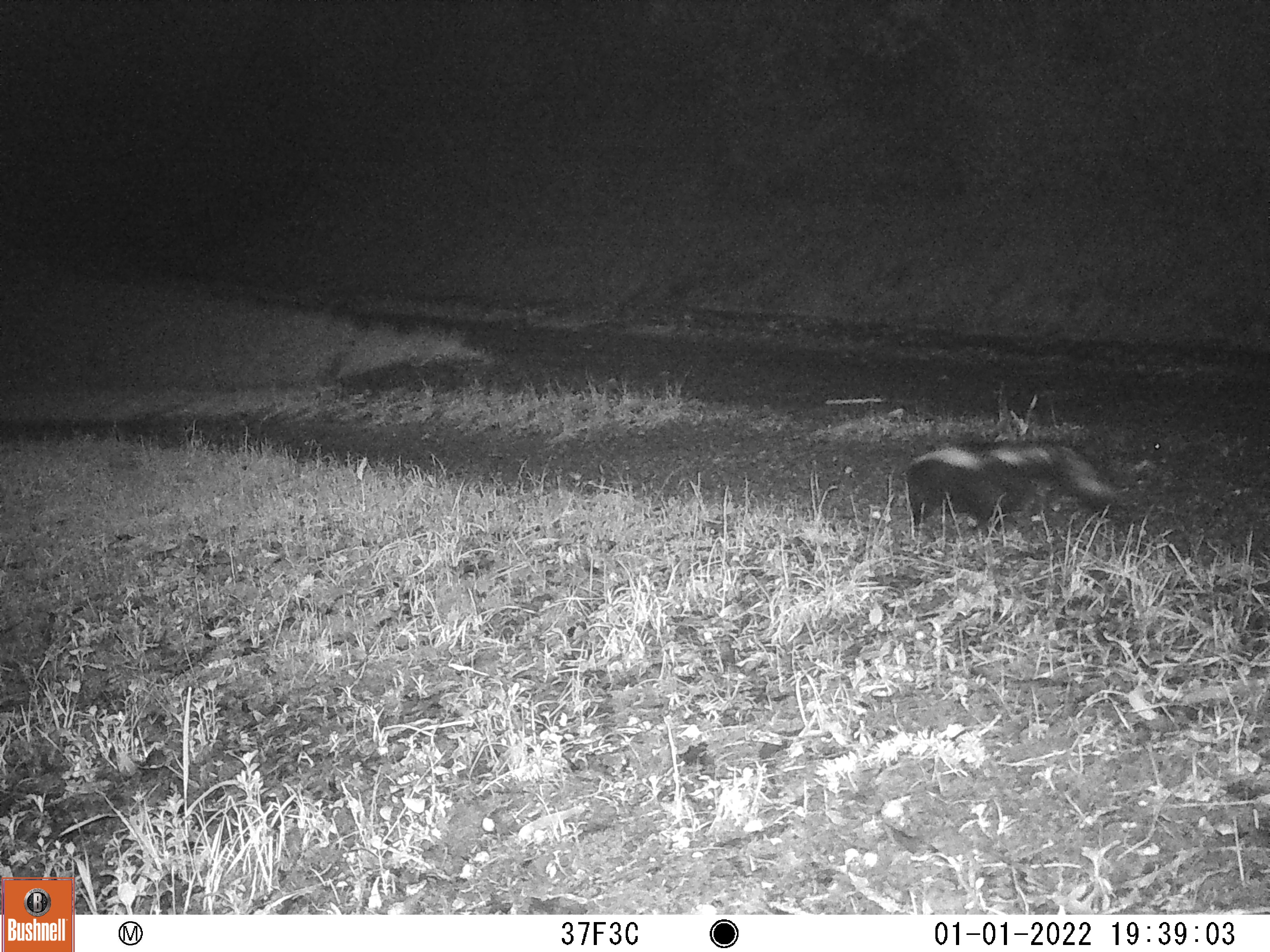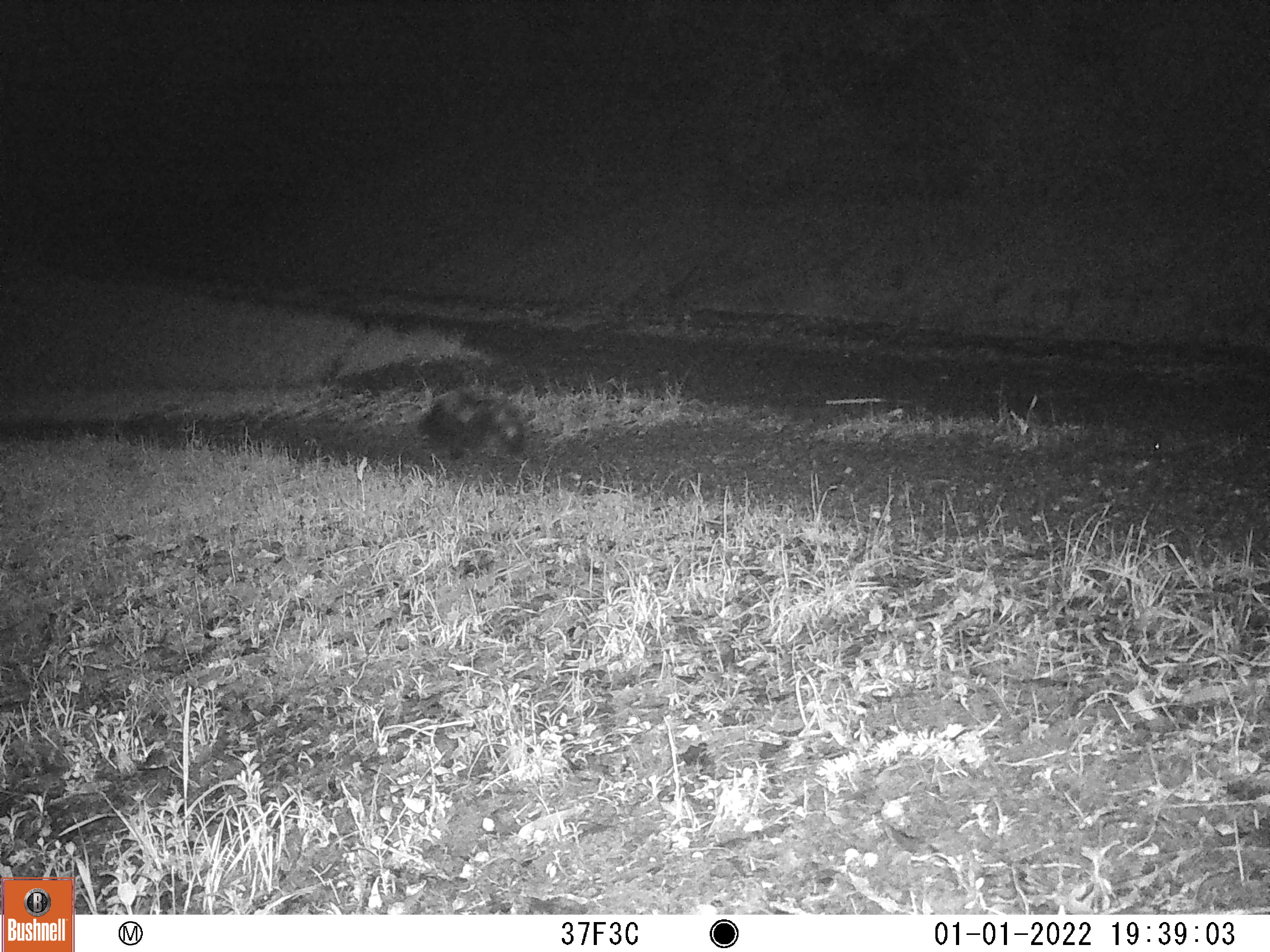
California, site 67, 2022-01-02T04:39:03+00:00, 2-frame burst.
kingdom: Animalia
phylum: Chordata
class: Mammalia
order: Carnivora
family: Mephitidae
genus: Mephitis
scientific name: Mephitis mephitis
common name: striped skunk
Striped skunk (Mephitis mephitis).